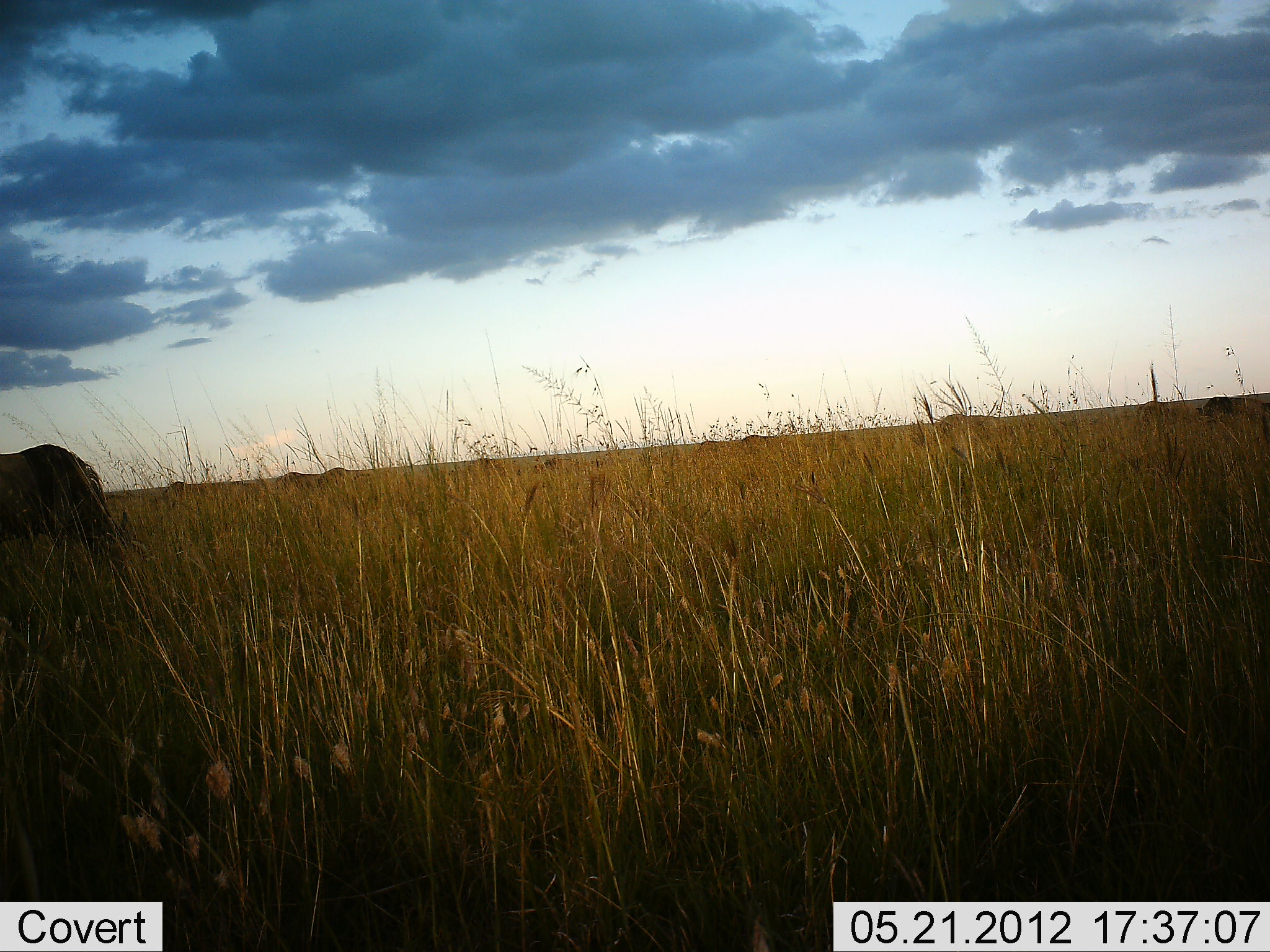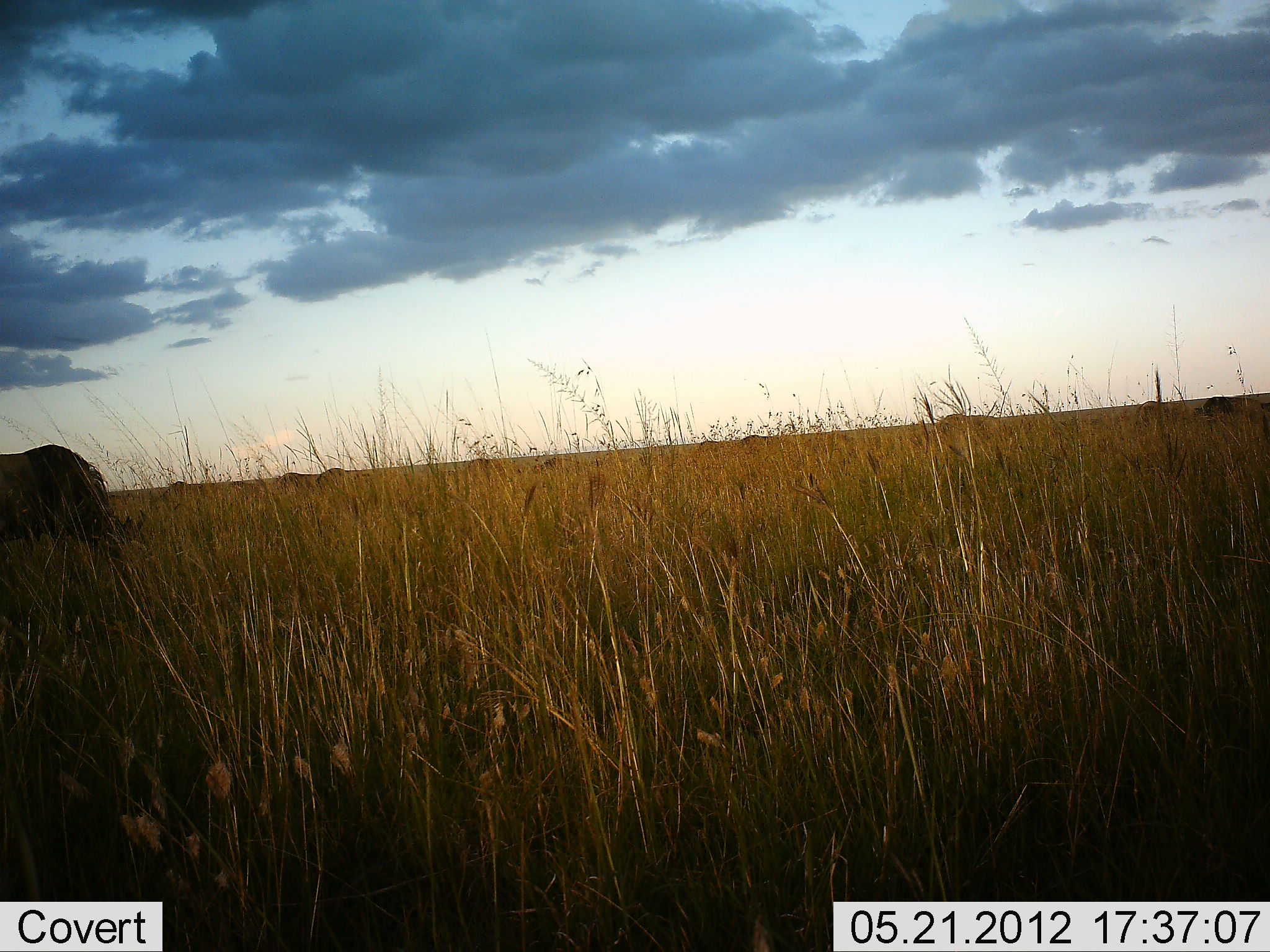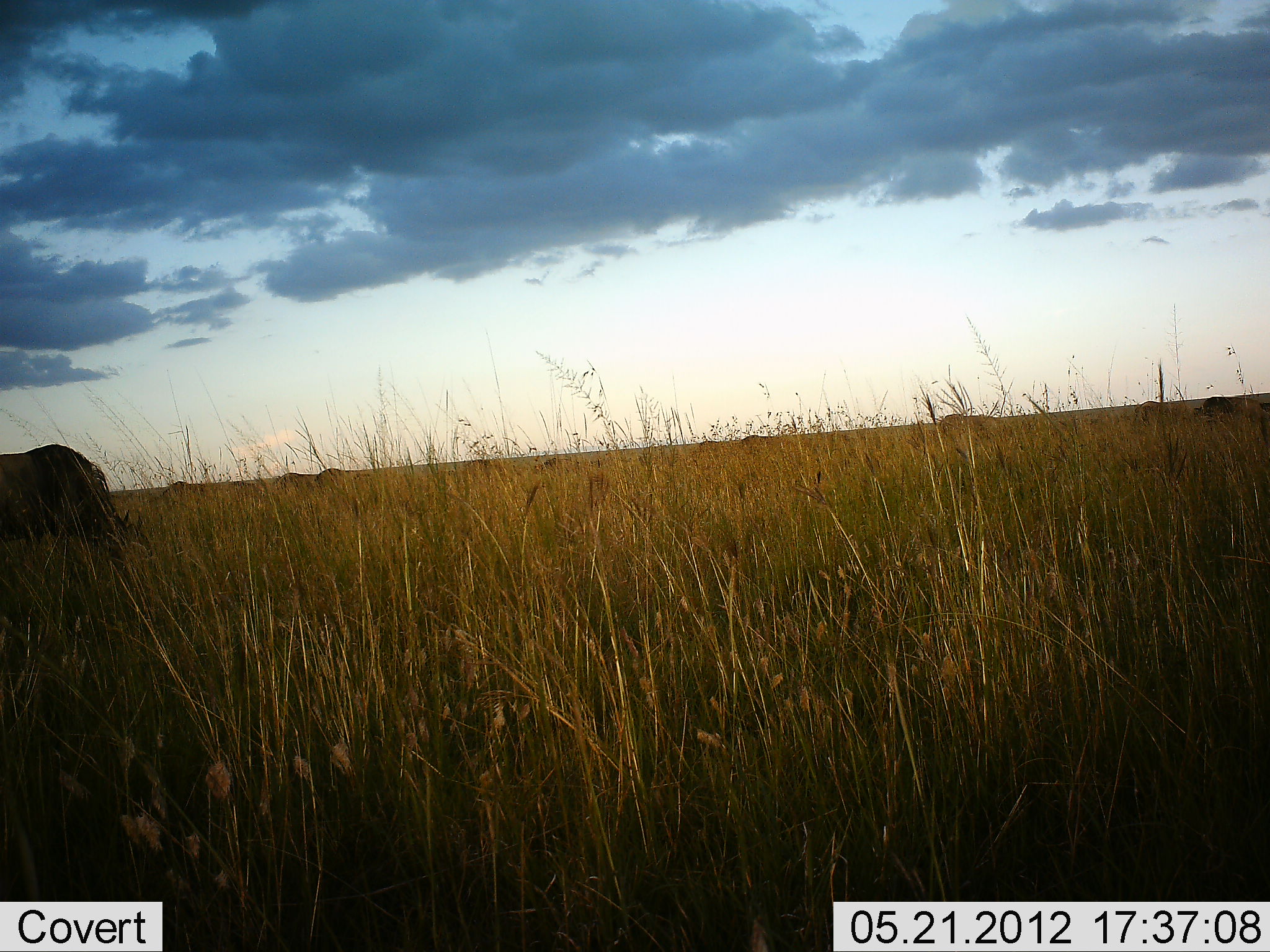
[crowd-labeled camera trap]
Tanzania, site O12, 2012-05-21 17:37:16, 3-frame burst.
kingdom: Animalia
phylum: Chordata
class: Mammalia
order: Artiodactyla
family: Bovidae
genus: Connochaetes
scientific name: Connochaetes taurinus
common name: blue wildebeest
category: wildebeest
Wildebeest (blue wildebeest) (Connochaetes taurinus), count 1. Behavior (volunteer vote fractions): standing 50%, resting 0%, moving 0%, interacting 0%. Young present (vote fraction): 0%. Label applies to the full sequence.